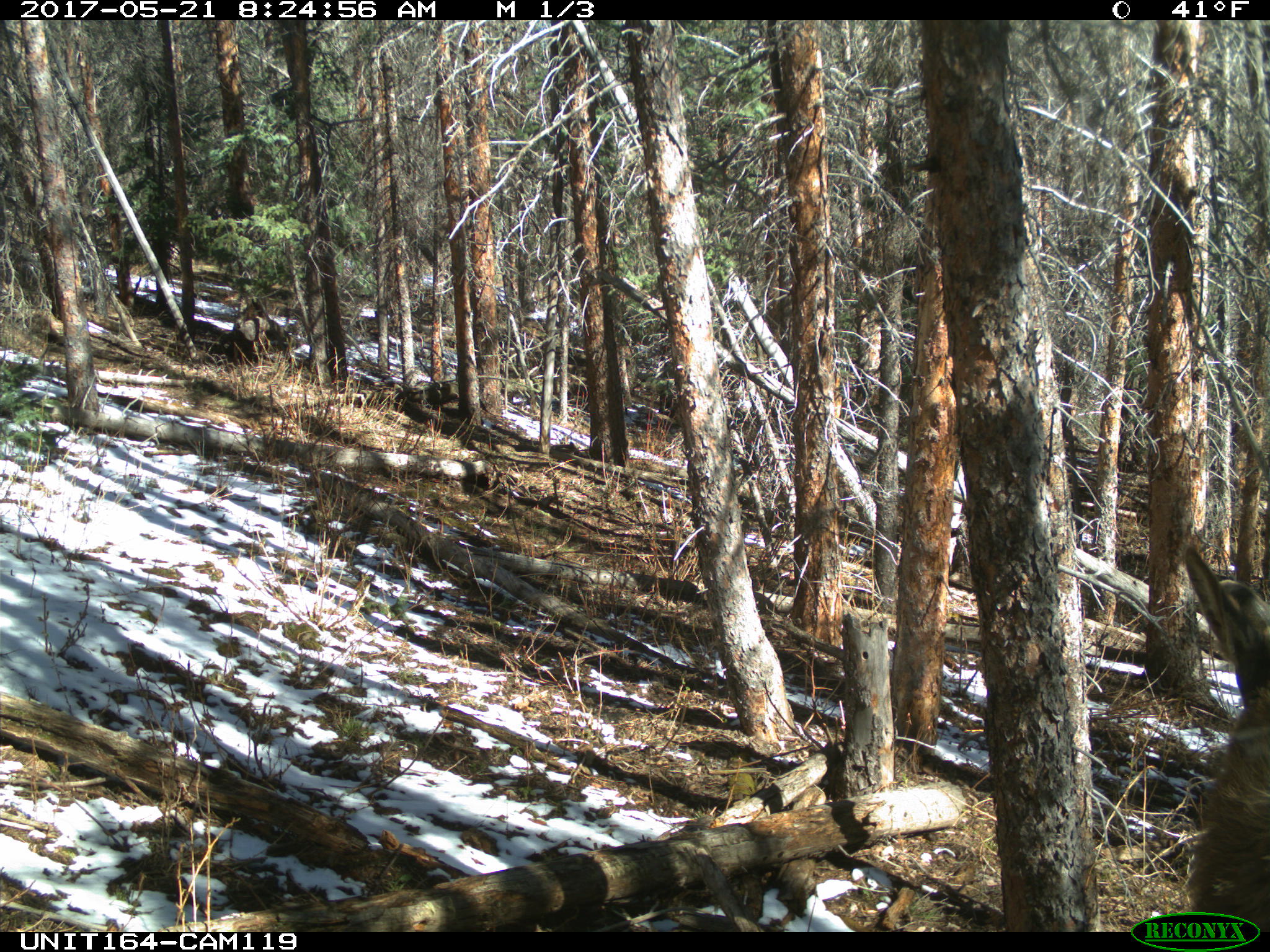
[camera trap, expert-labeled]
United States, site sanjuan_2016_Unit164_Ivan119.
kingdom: Animalia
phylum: Chordata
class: Mammalia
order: Artiodactyla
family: Cervidae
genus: Cervus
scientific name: Cervus elaphus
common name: red deer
Cervus elaphus (red deer).